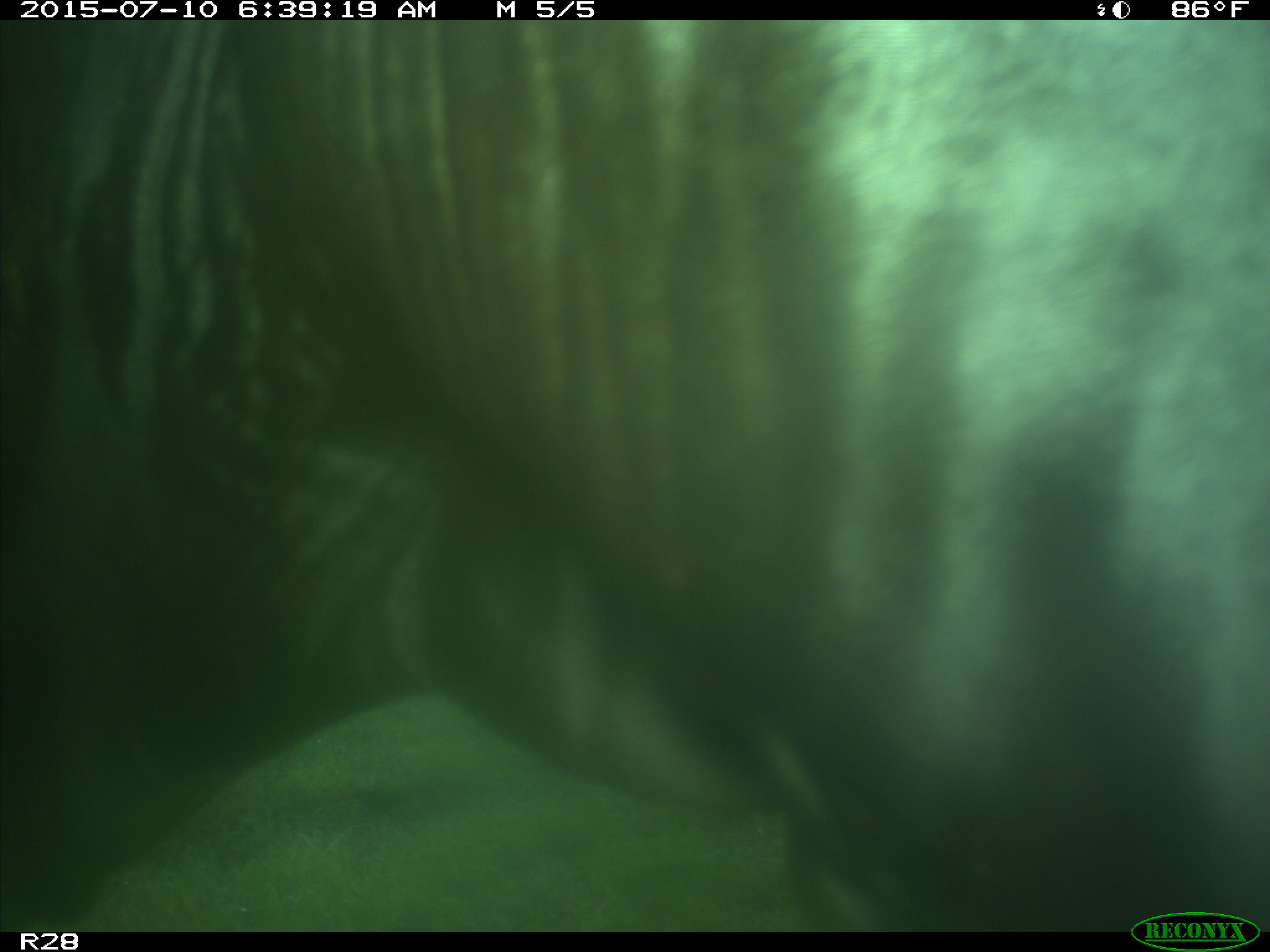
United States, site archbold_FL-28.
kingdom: Animalia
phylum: Chordata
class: Mammalia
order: Artiodactyla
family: Bovidae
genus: Bos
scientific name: Bos taurus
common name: domestic cow